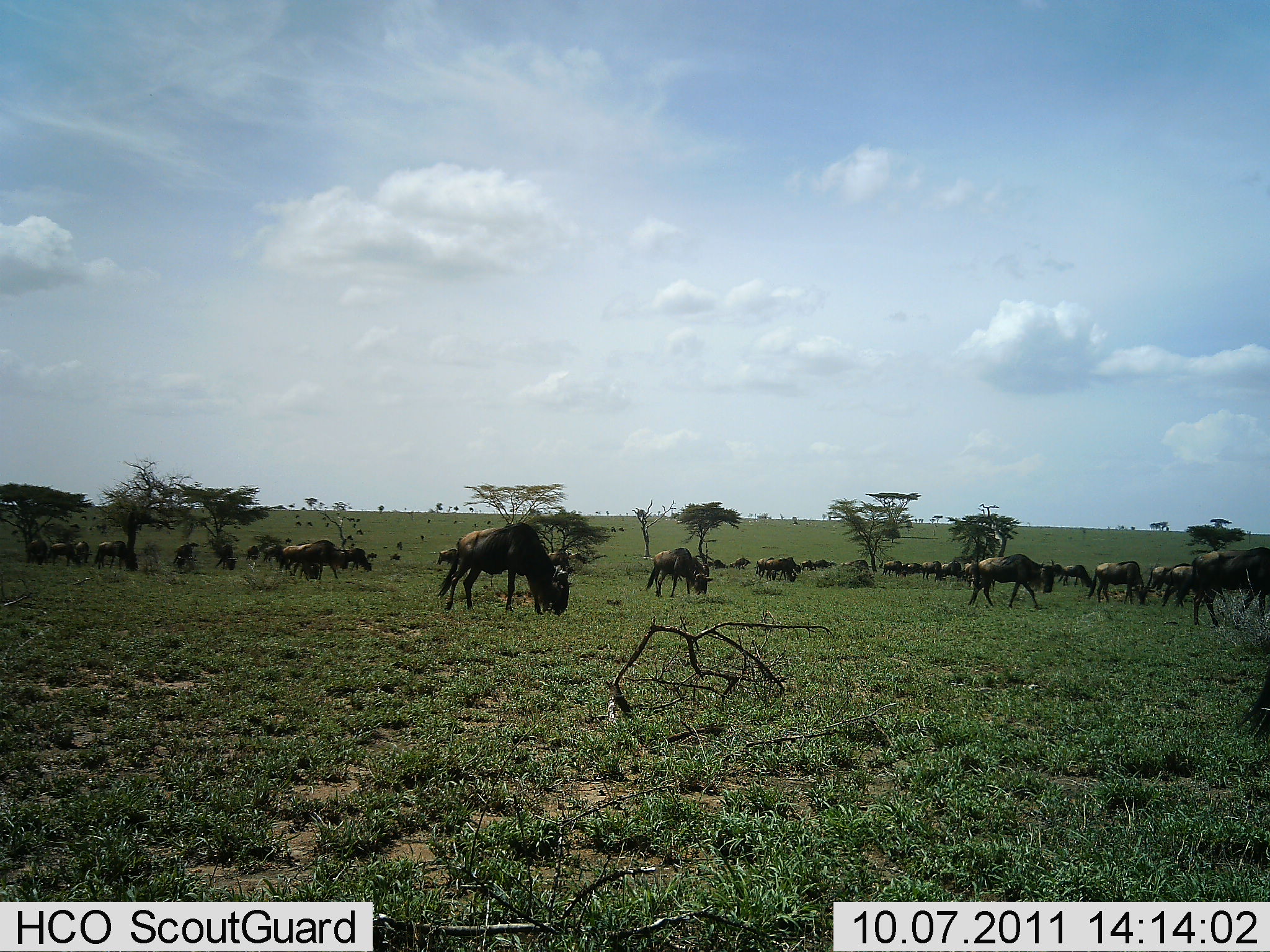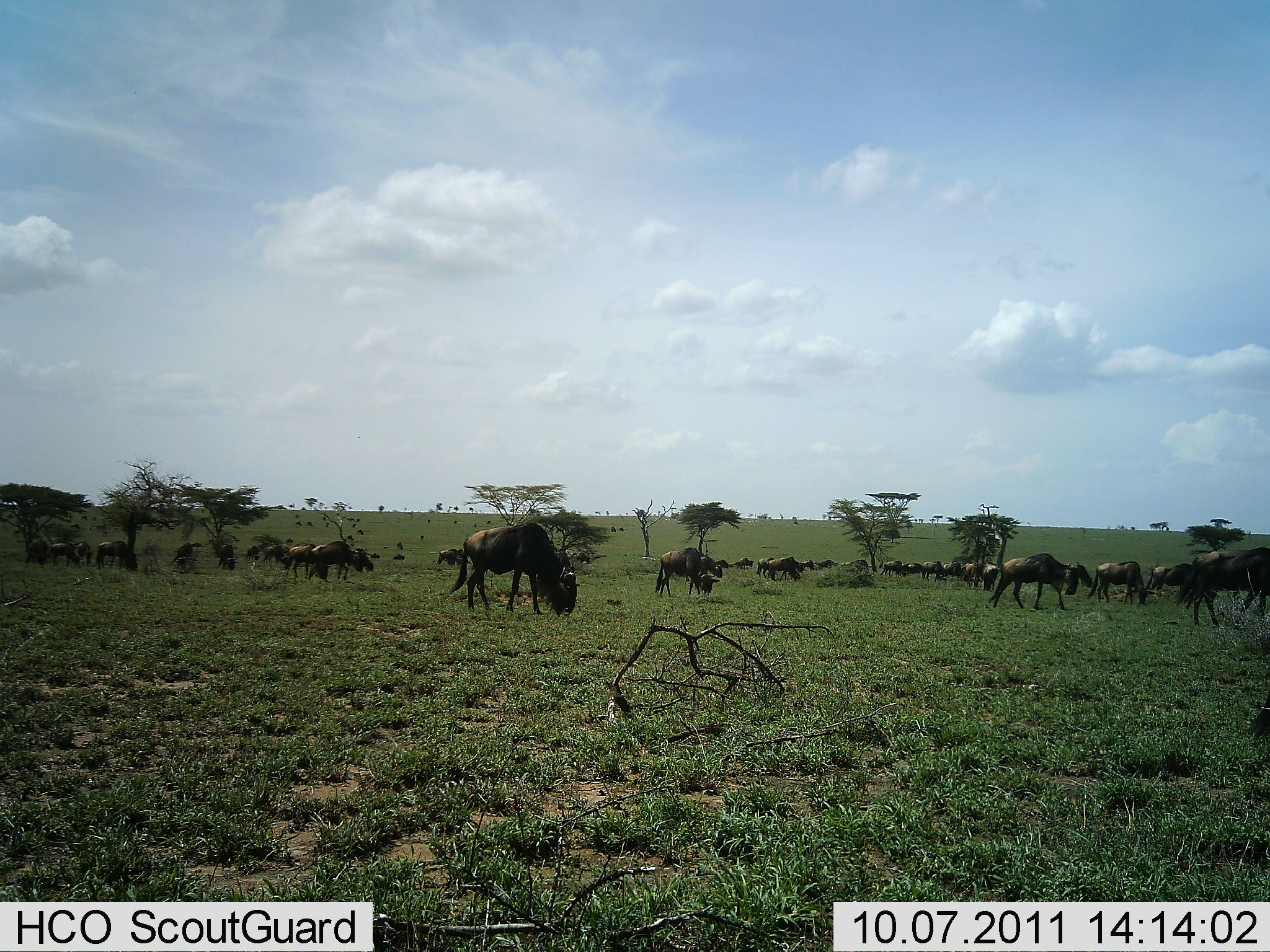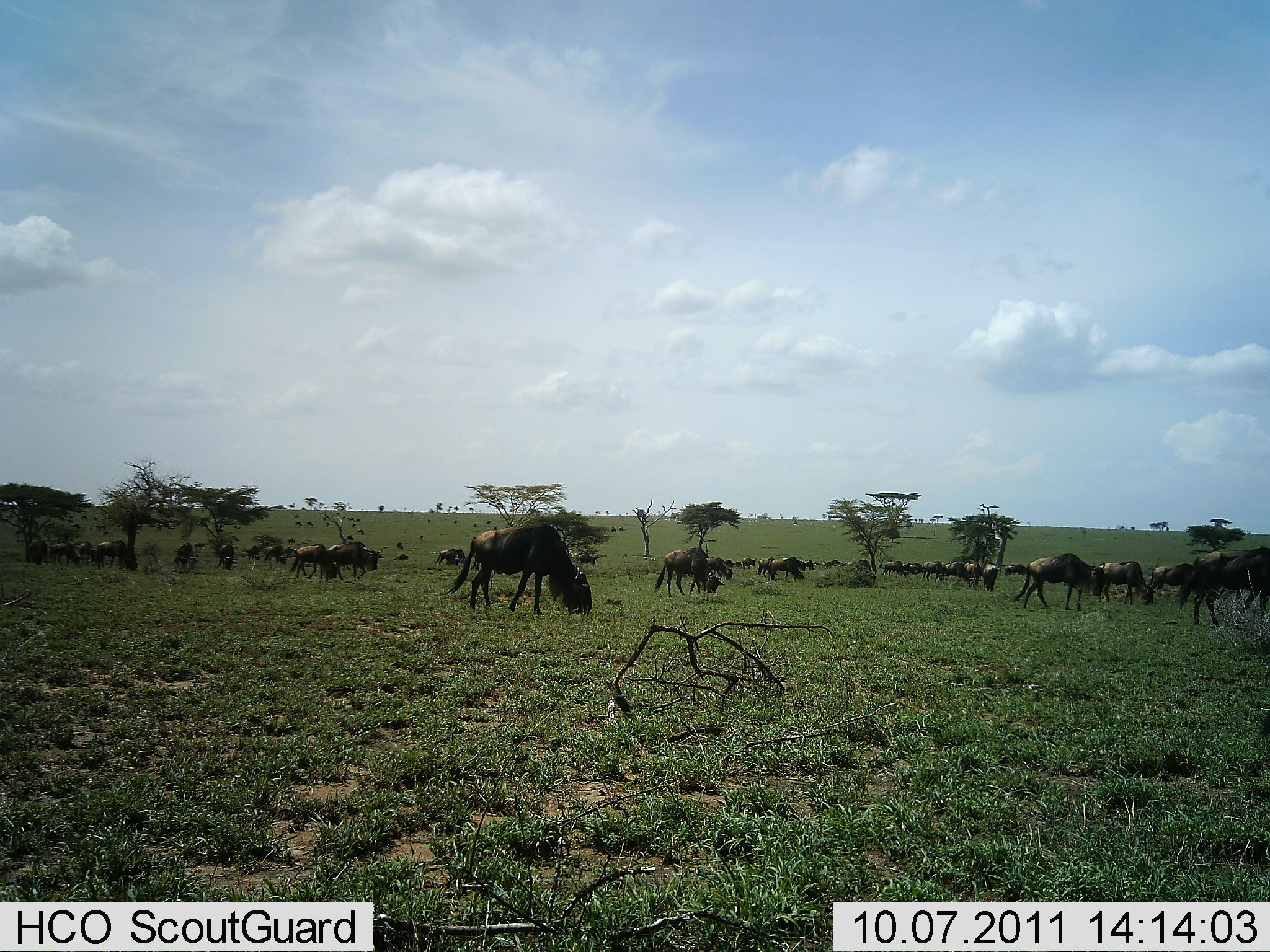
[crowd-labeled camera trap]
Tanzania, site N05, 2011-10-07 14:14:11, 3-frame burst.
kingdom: Animalia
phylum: Chordata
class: Mammalia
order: Artiodactyla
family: Bovidae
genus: Connochaetes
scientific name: Connochaetes taurinus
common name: blue wildebeest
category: wildebeest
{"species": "wildebeest (blue wildebeest) (Connochaetes taurinus)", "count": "11-50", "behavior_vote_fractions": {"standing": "18%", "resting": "0%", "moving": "55%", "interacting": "0%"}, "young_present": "0%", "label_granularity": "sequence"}